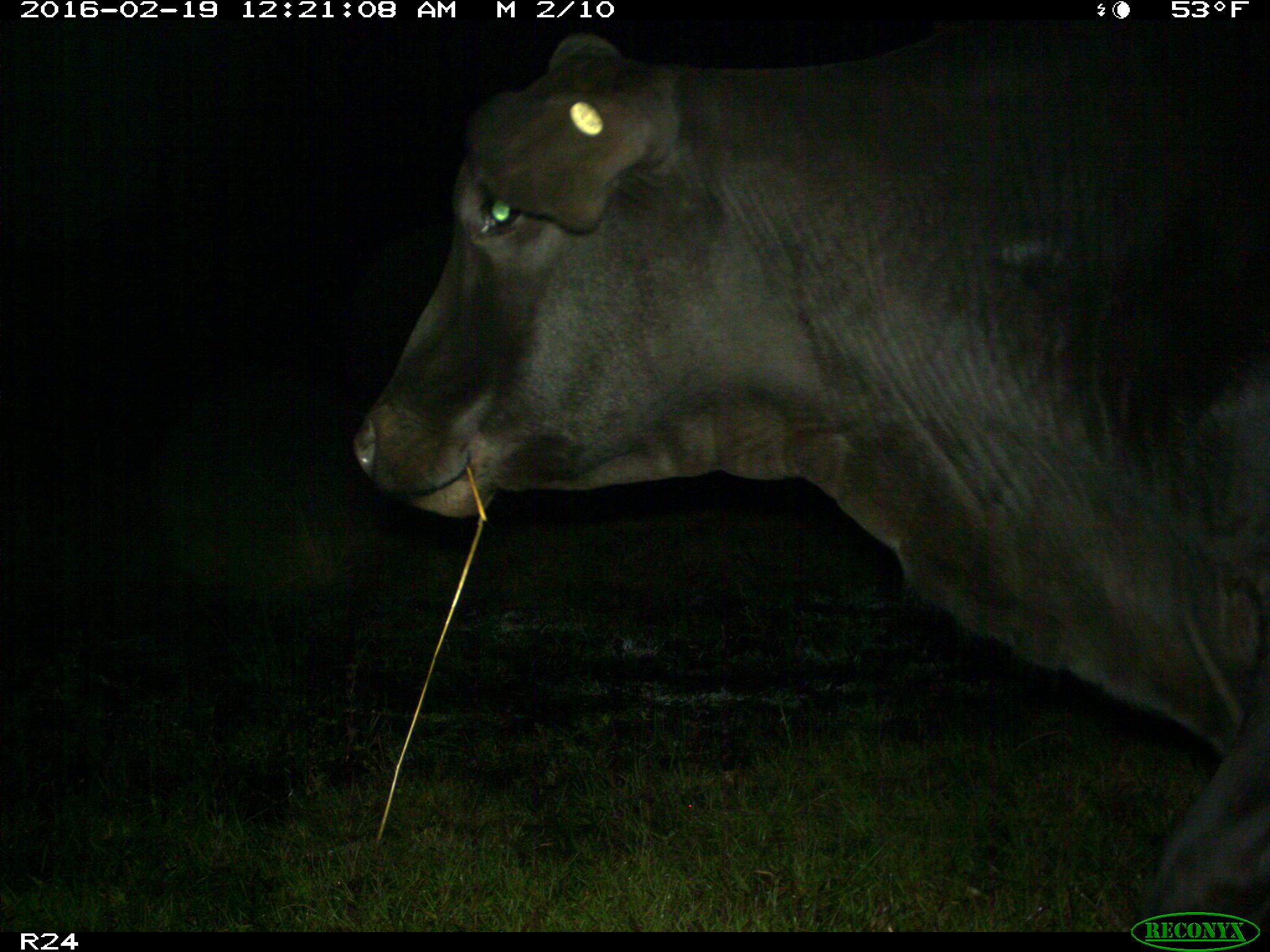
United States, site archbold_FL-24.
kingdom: Animalia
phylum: Chordata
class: Mammalia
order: Artiodactyla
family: Bovidae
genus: Bos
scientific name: Bos taurus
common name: domestic cow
Bos taurus (domestic cow).